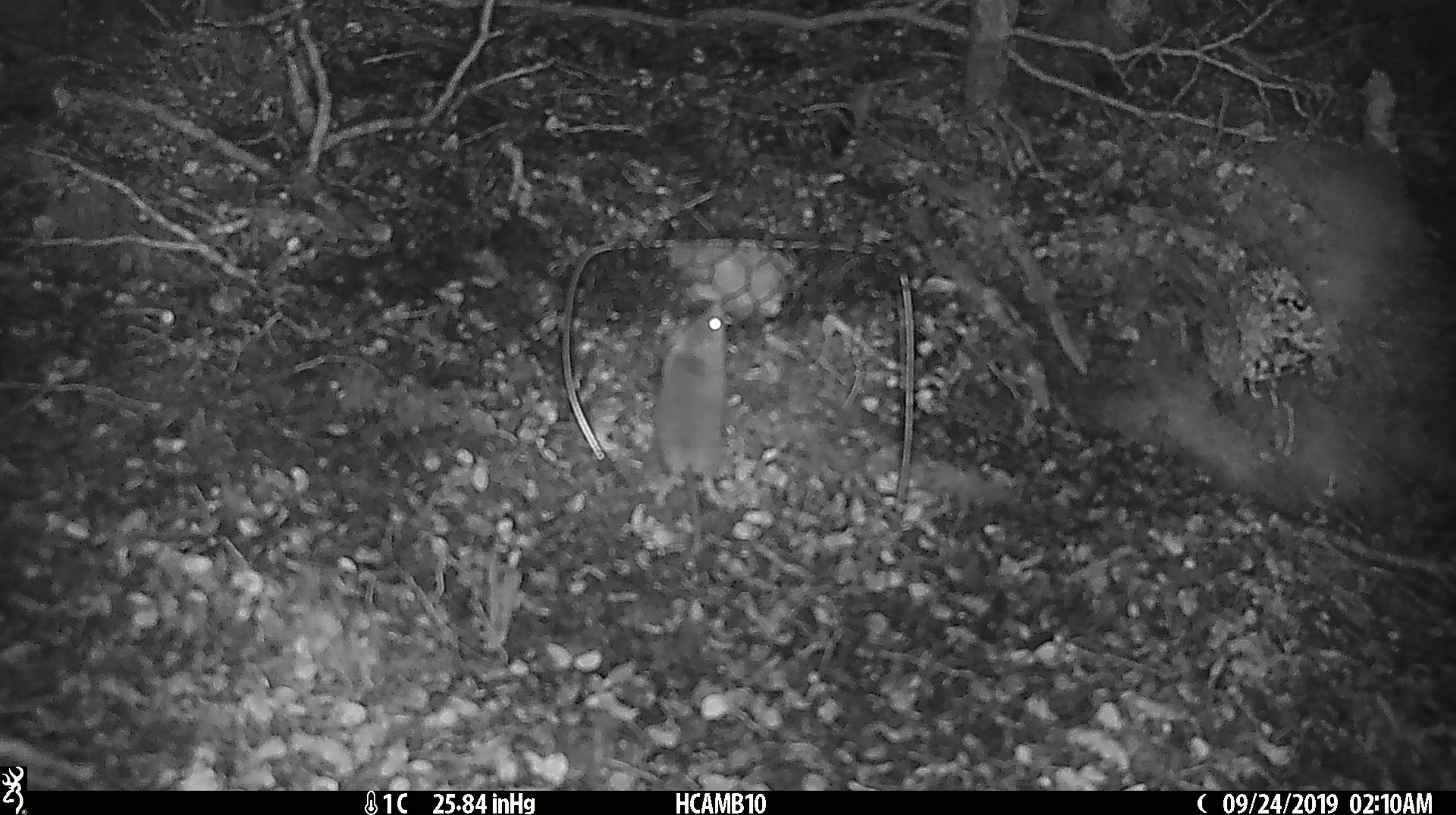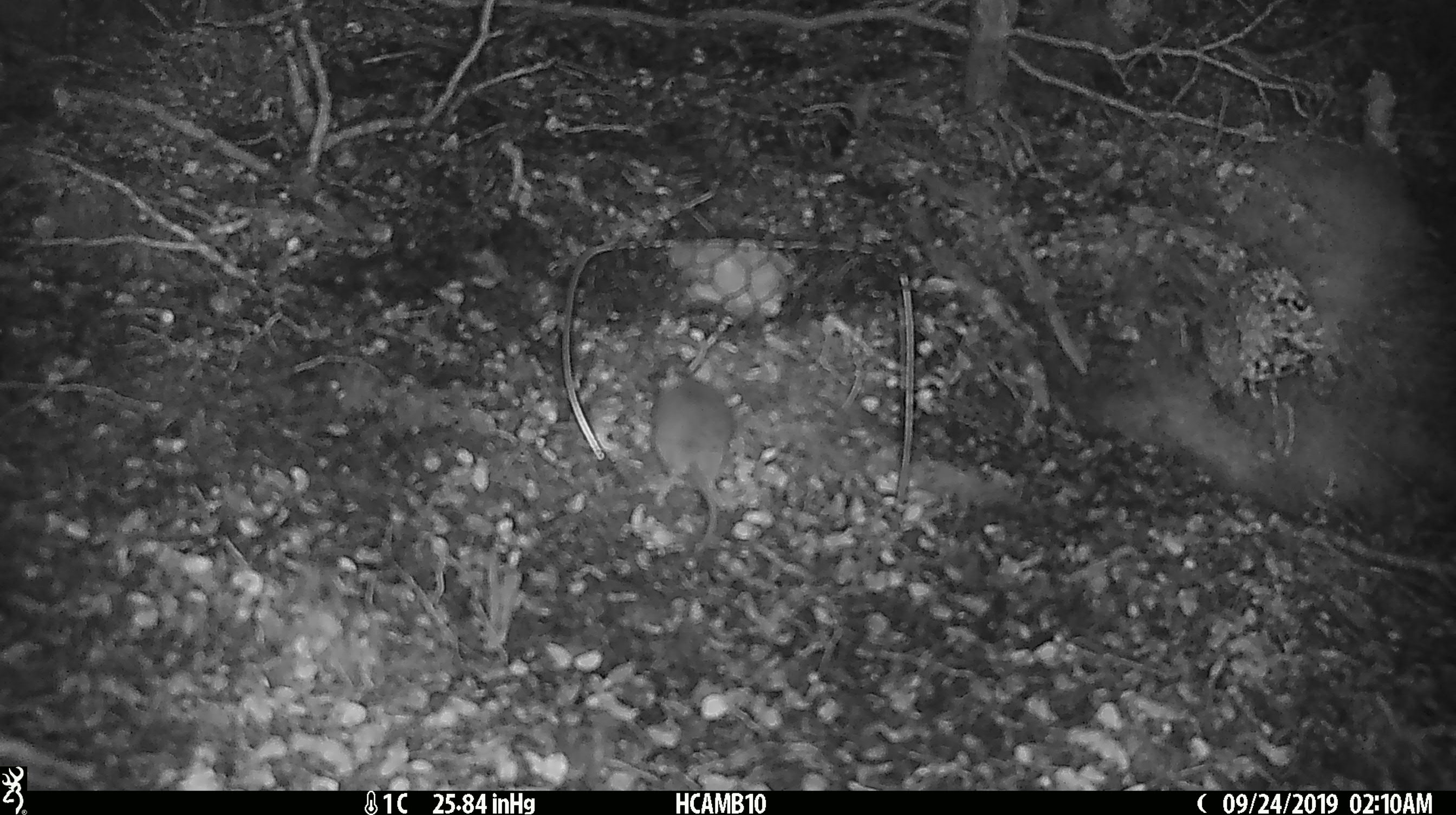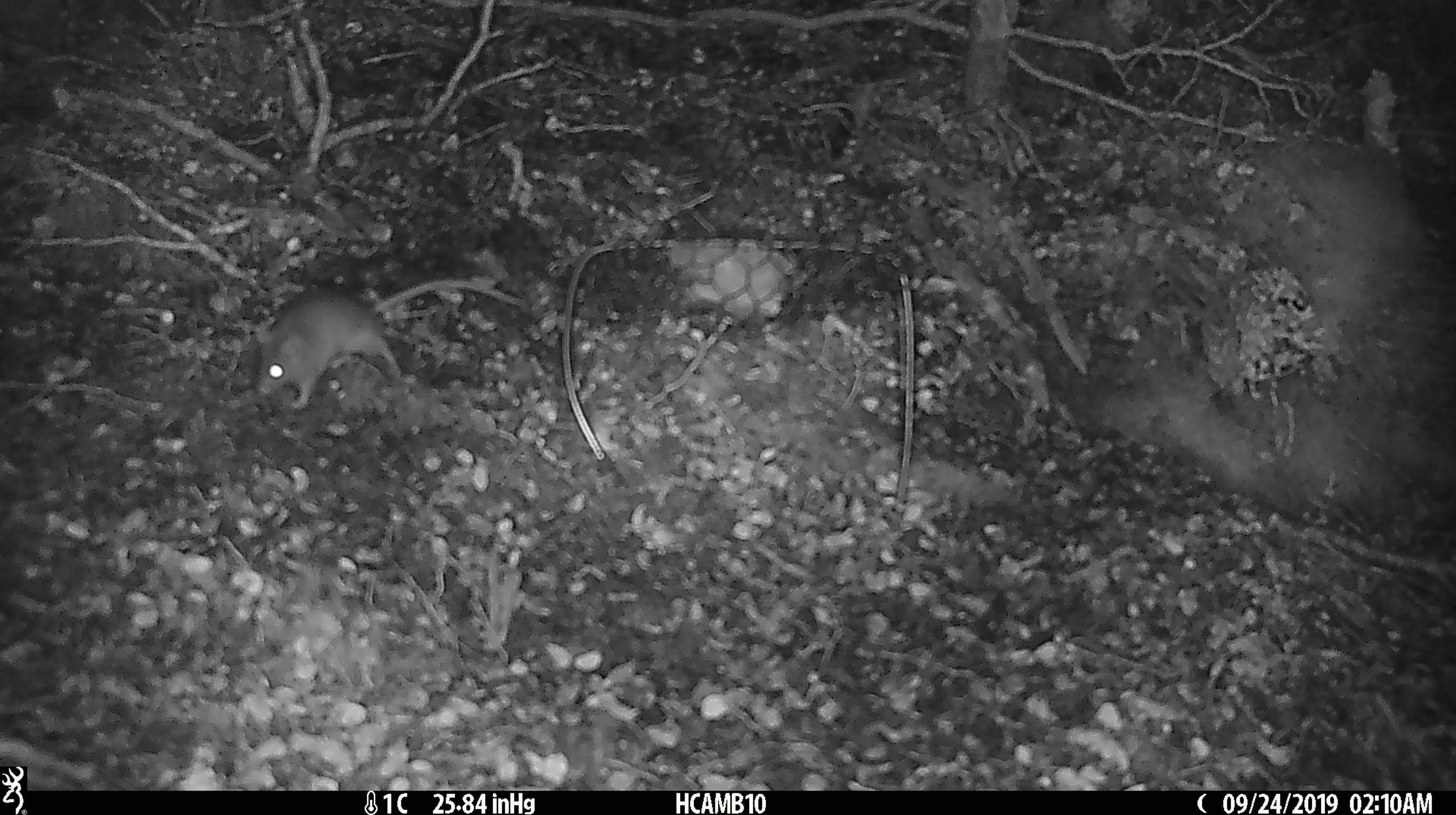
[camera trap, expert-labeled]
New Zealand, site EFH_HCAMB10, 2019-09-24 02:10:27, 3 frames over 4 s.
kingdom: Animalia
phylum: Chordata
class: Mammalia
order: Rodentia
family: Muridae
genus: Mus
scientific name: Mus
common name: mouse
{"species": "mouse (Mus)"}